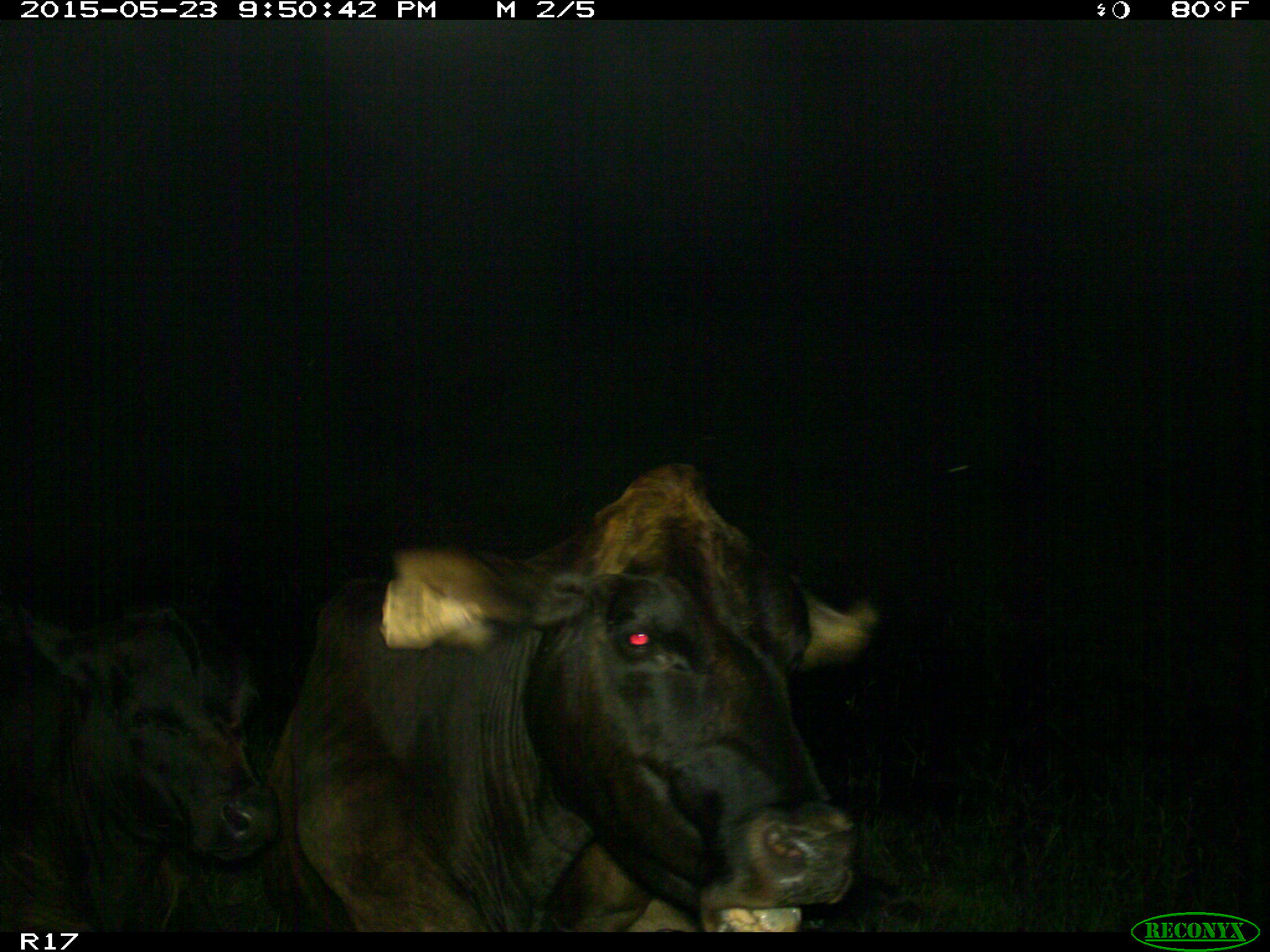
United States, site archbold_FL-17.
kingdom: Animalia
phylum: Chordata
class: Mammalia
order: Artiodactyla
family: Bovidae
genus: Bos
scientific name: Bos taurus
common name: domestic cow